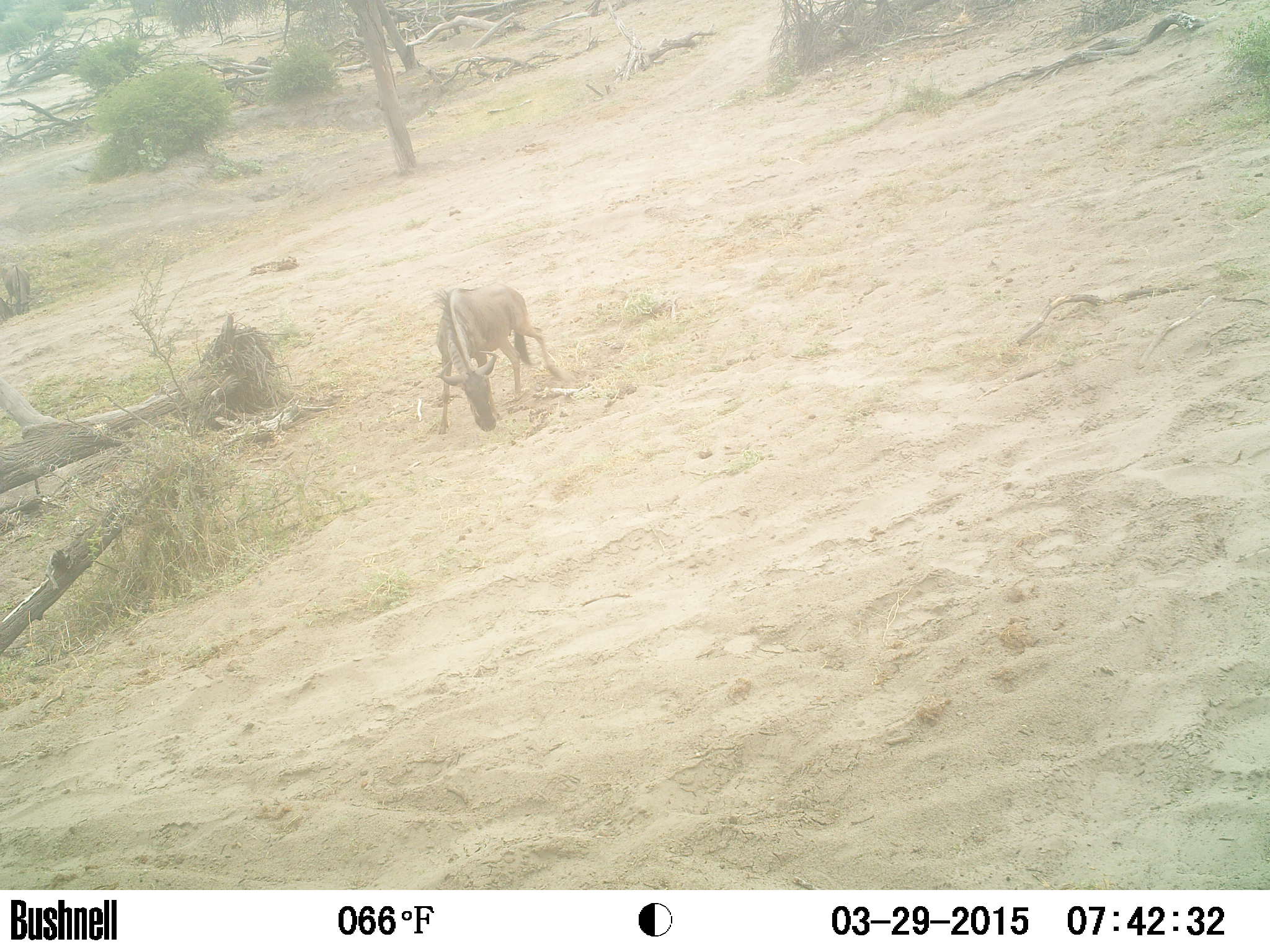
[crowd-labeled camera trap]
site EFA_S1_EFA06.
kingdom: Animalia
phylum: Chordata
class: Mammalia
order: Artiodactyla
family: Bovidae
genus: Alcelaphus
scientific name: Alcelaphus buselaphus caama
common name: red hartebeest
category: hartebeestred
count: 1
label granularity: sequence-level